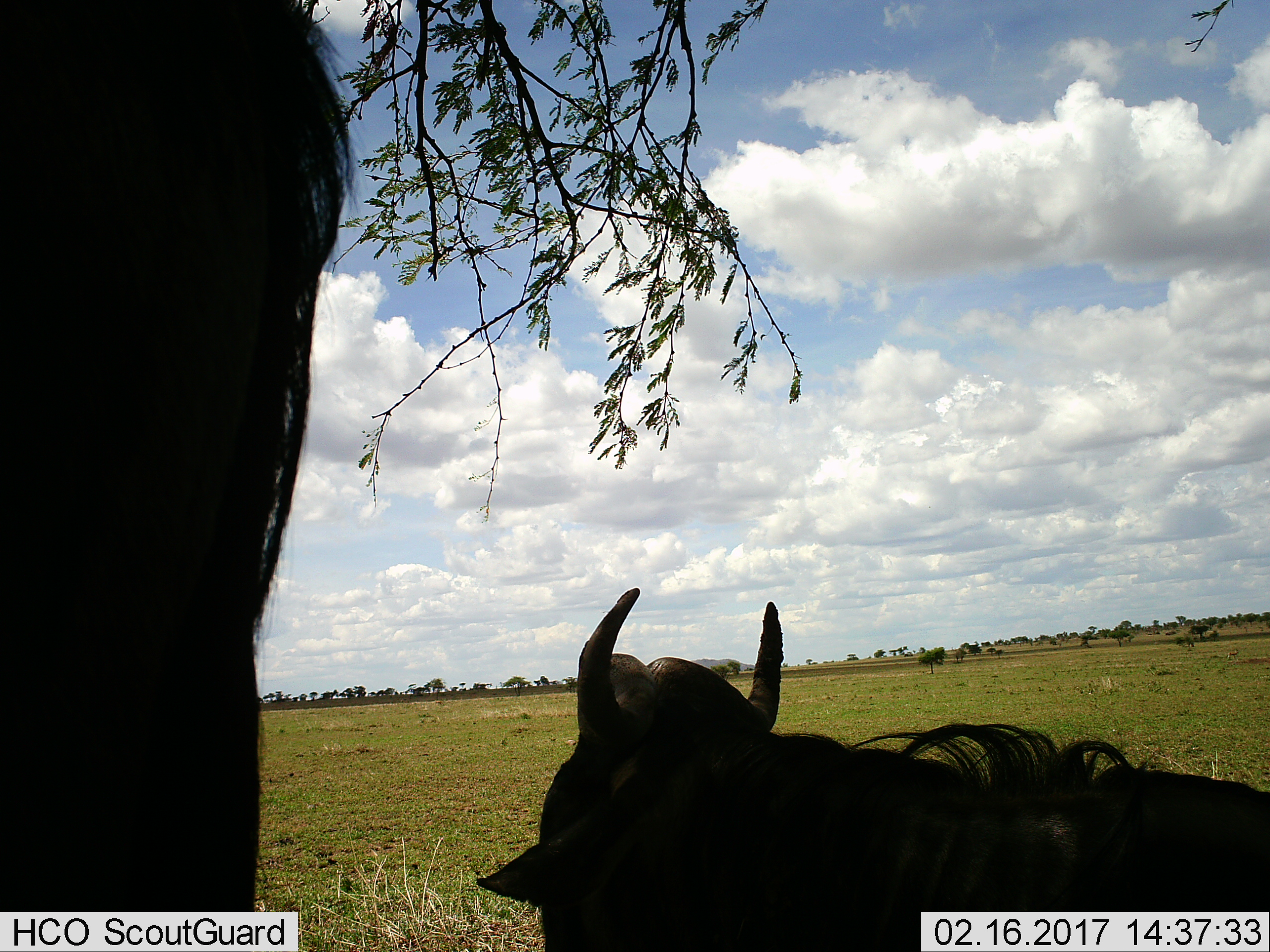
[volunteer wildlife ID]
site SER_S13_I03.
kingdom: Animalia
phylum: Chordata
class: Mammalia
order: Artiodactyla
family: Bovidae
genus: Connochaetes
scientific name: Connochaetes taurinus taurinus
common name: blue wildebeest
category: wildebeestblue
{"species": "wildebeestblue (blue wildebeest) (Connochaetes taurinus taurinus)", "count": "2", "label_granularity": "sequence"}